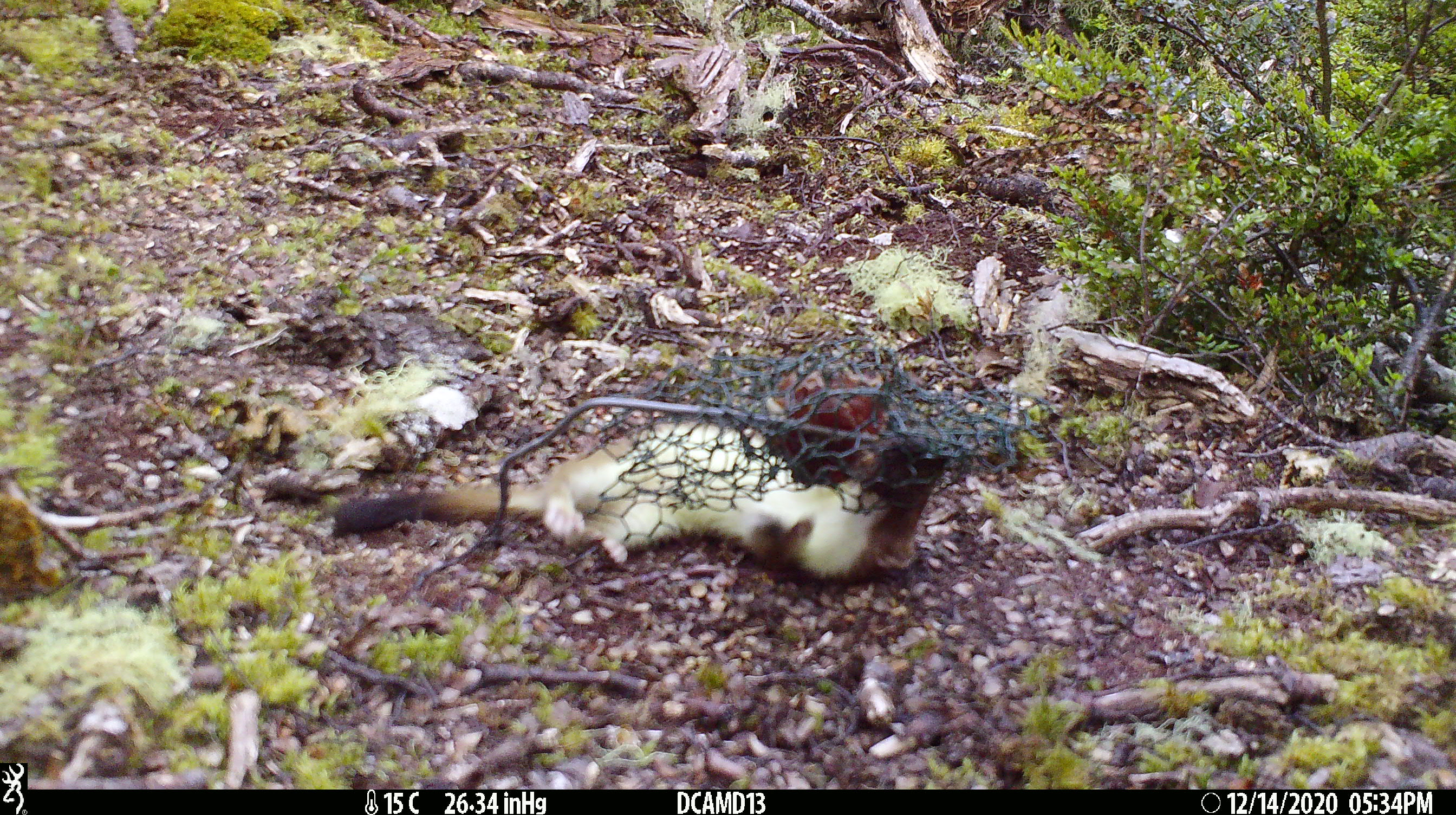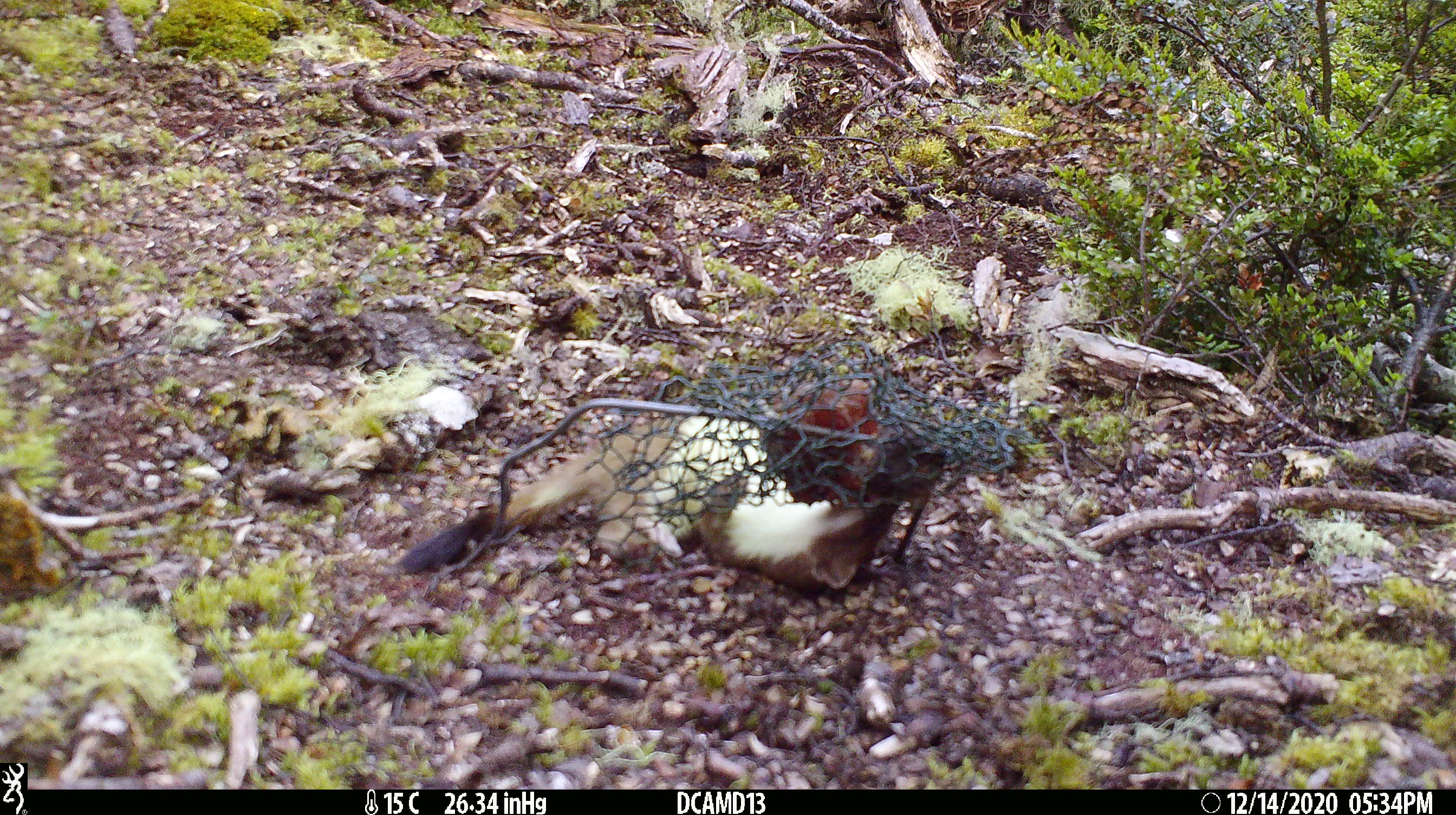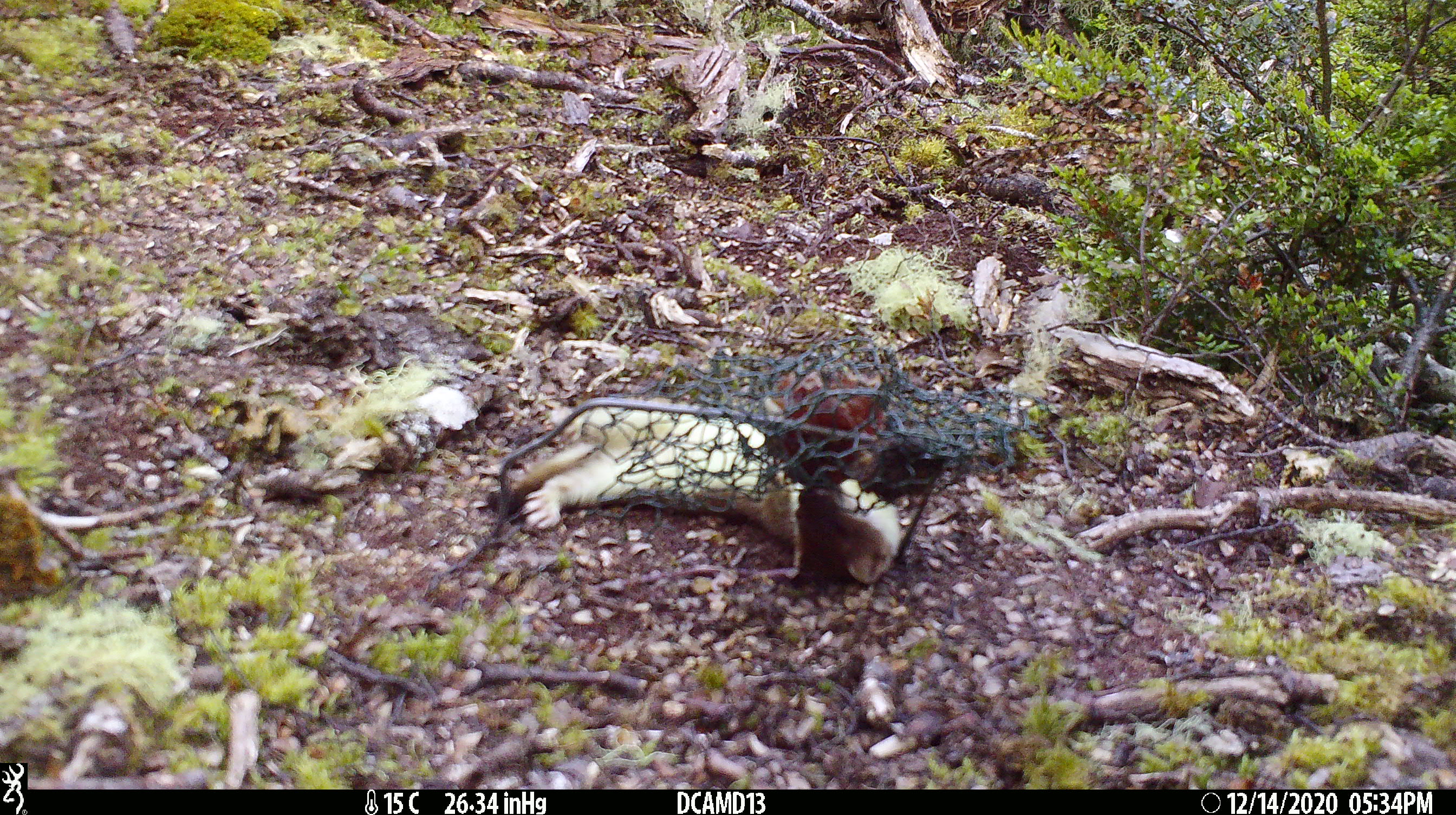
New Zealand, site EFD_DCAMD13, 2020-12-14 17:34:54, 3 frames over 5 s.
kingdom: Animalia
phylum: Chordata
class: Mammalia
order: Carnivora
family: Mustelidae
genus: Mustela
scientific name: Mustela erminea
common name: stoat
Stoat (Mustela erminea).